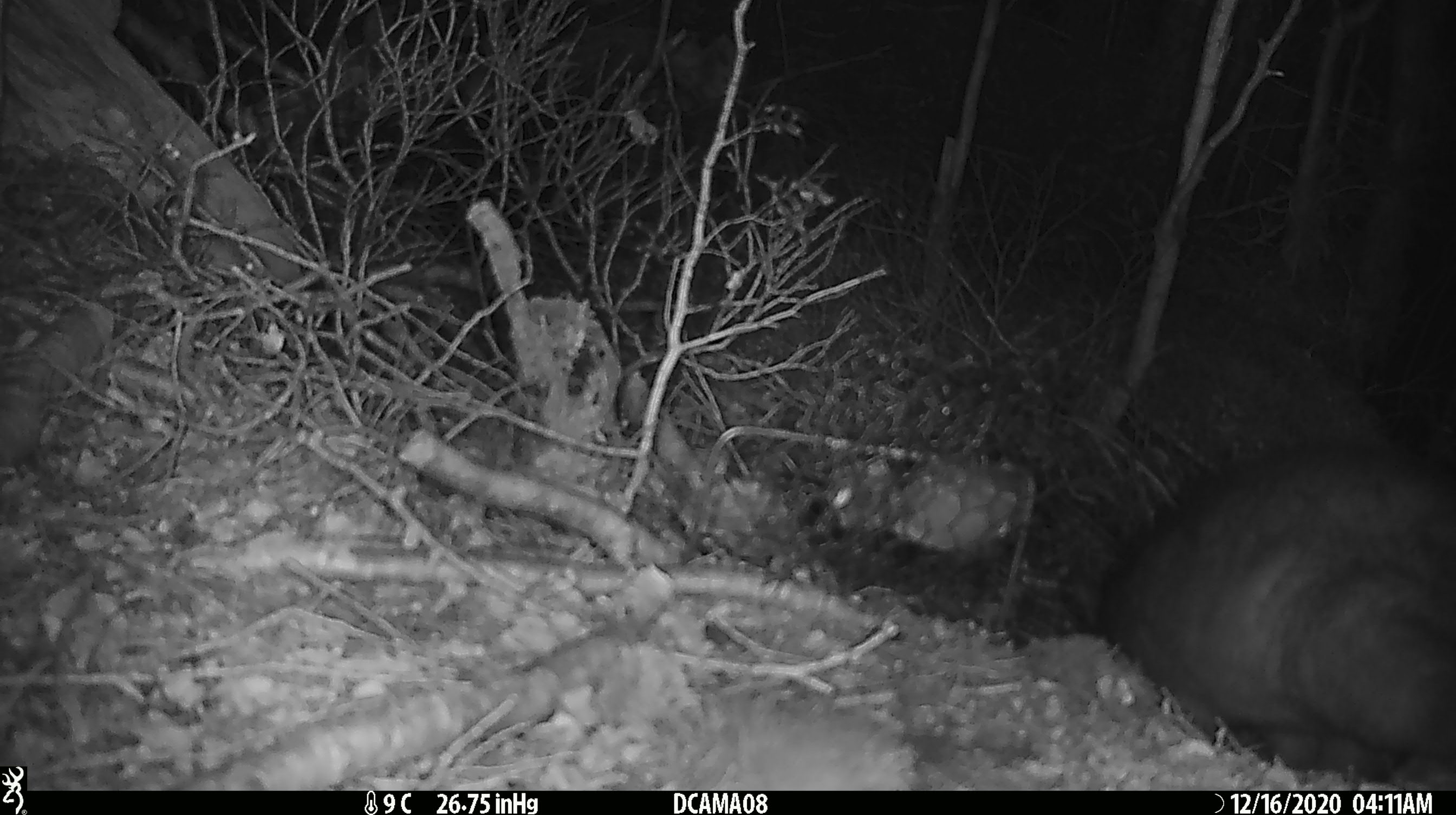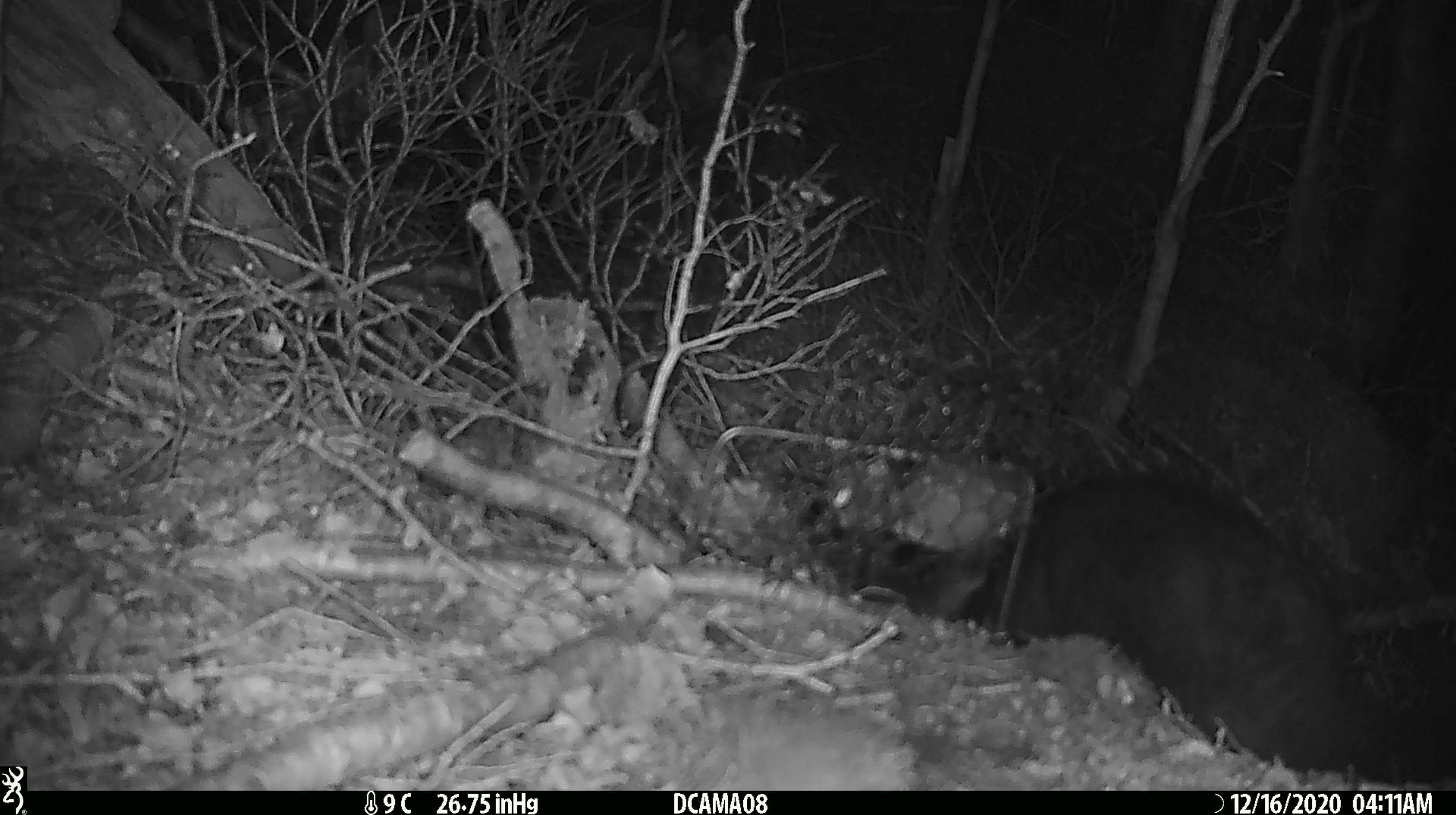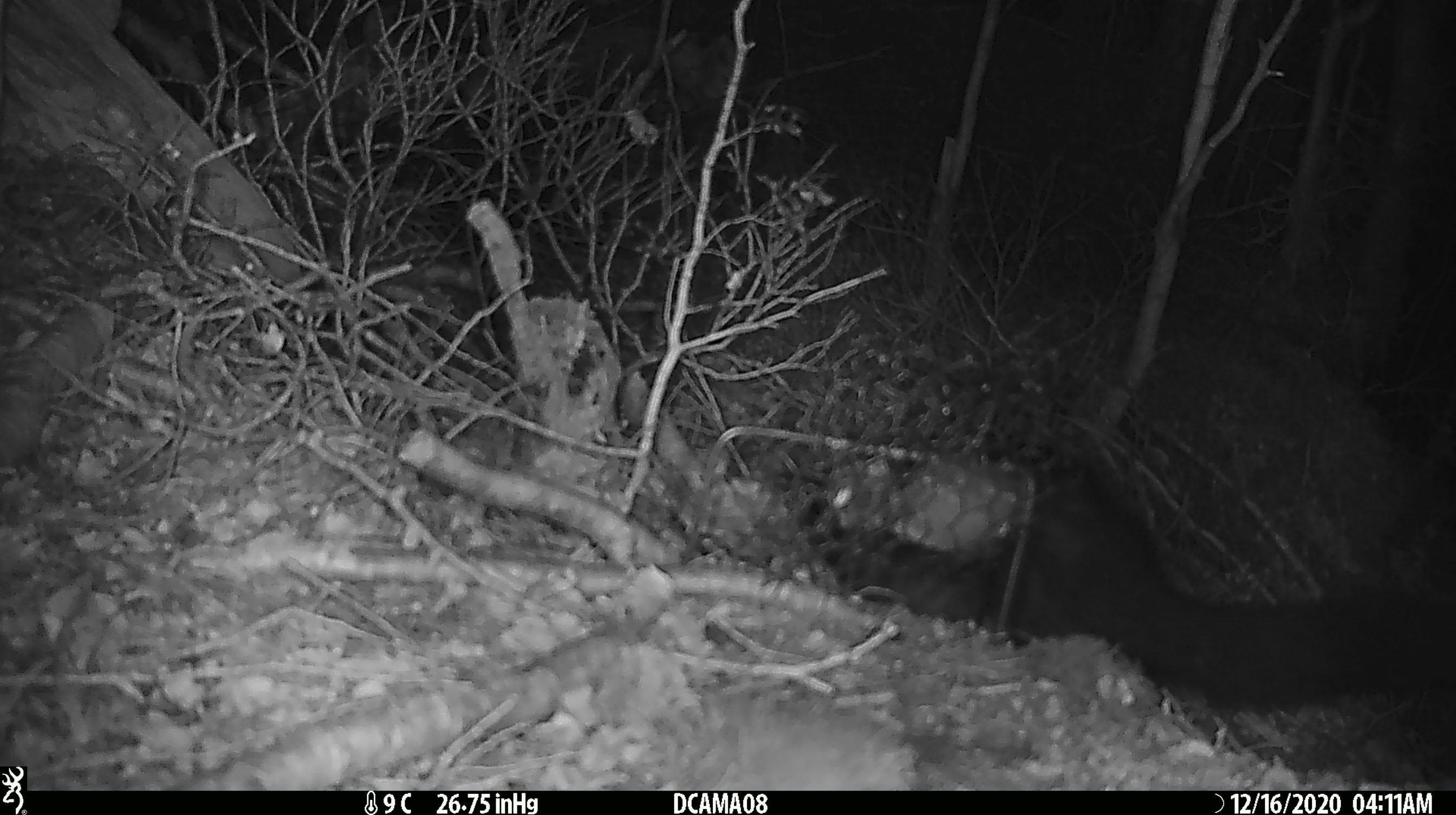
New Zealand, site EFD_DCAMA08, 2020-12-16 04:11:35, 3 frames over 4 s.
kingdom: Animalia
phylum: Chordata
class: Mammalia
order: Diprotodontia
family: Phalangeridae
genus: Trichosurus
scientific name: Trichosurus vulpecula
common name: common brushtail possum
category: possum